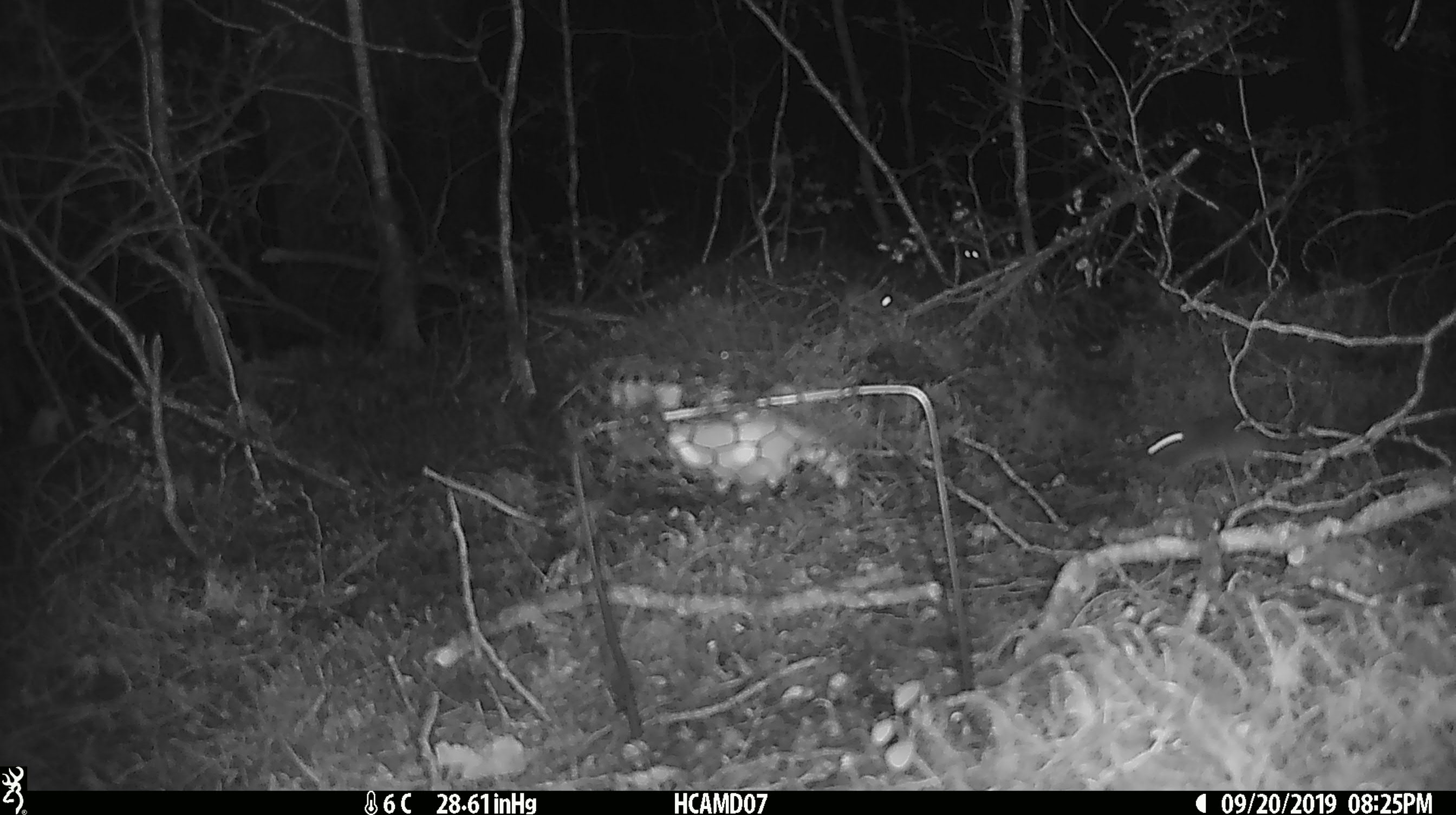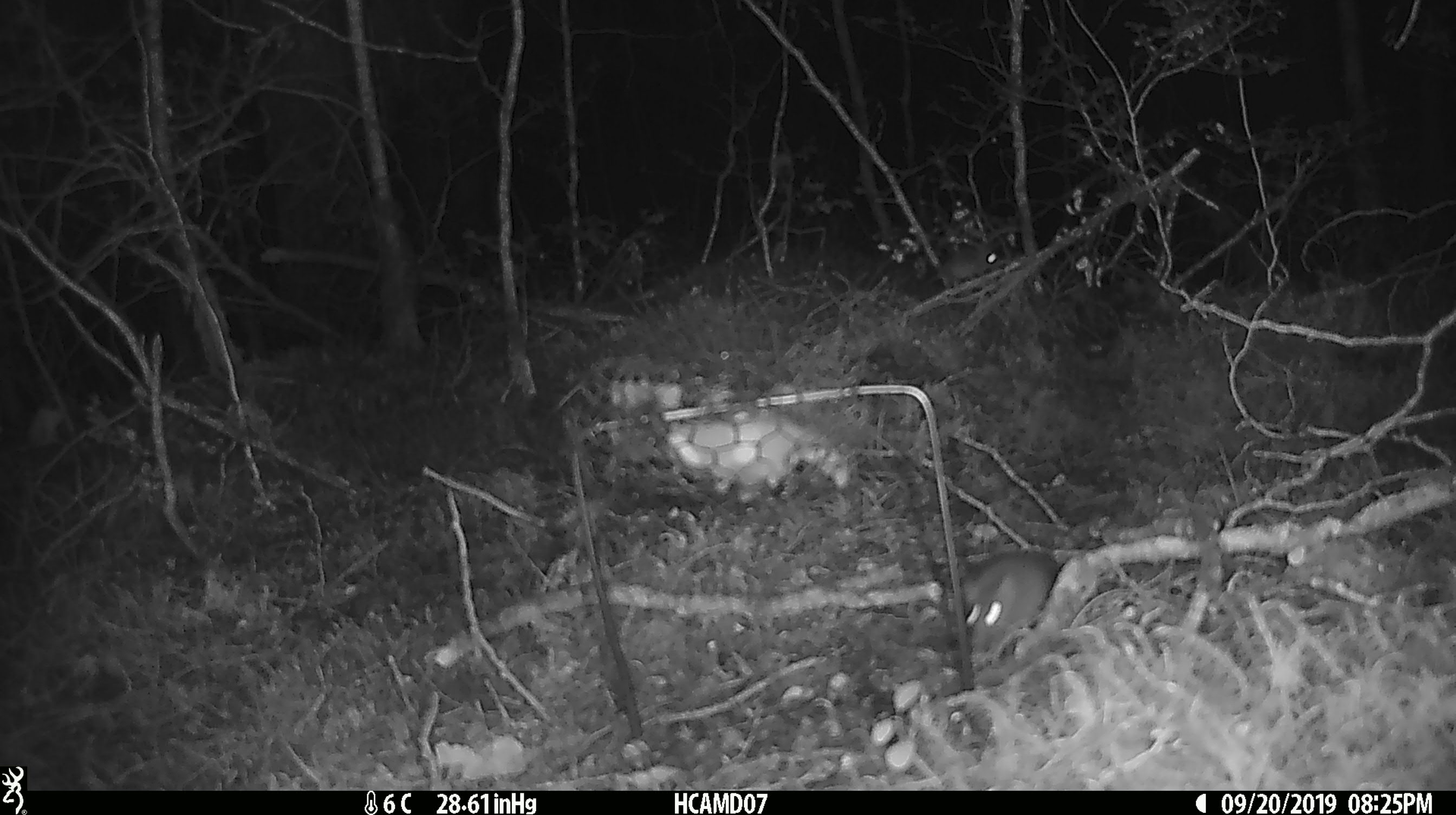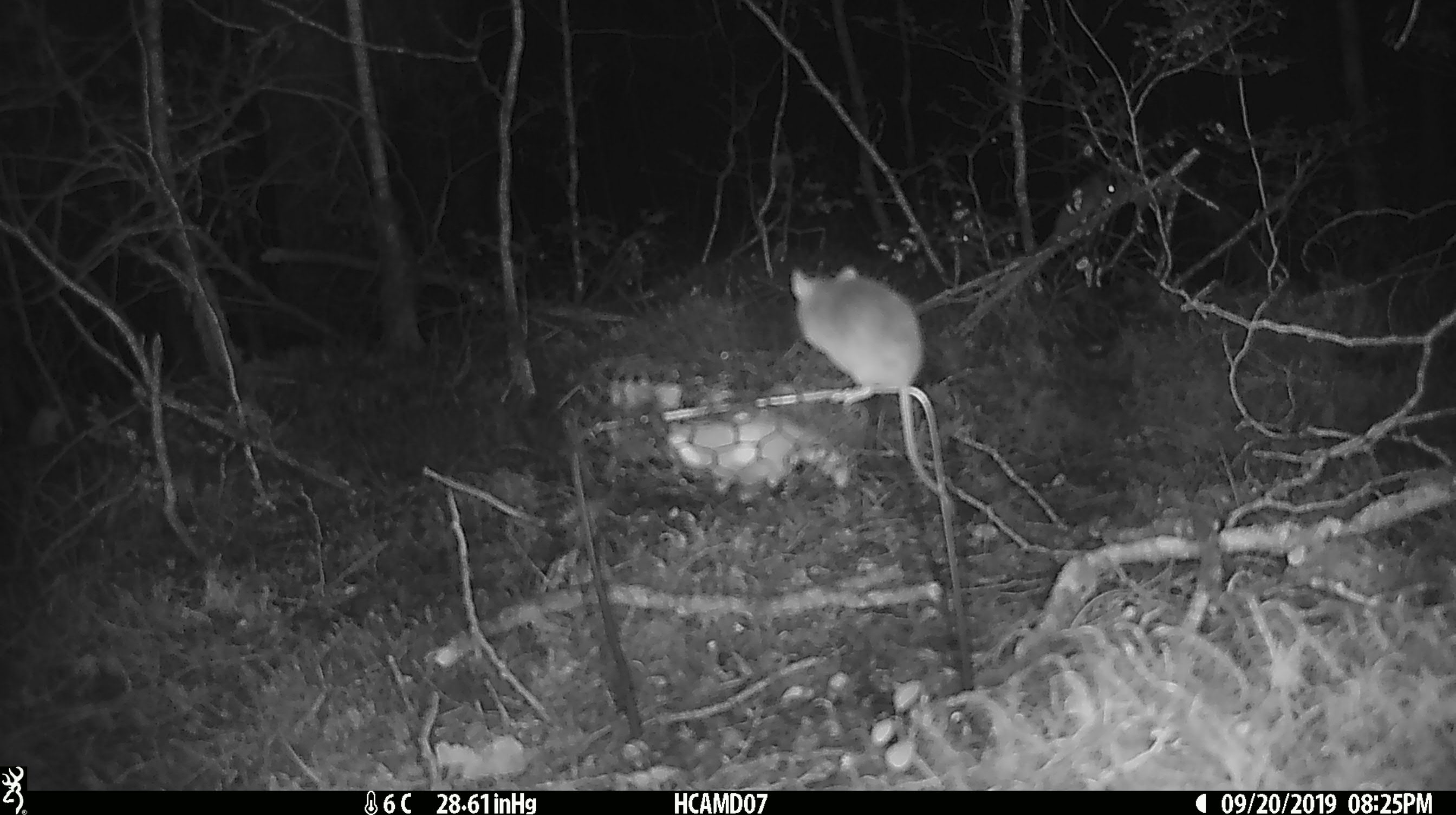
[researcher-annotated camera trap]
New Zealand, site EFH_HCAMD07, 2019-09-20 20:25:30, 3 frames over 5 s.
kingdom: Animalia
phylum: Chordata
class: Mammalia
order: Rodentia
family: Muridae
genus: Mus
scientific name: Mus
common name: mouse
Mouse (Mus).